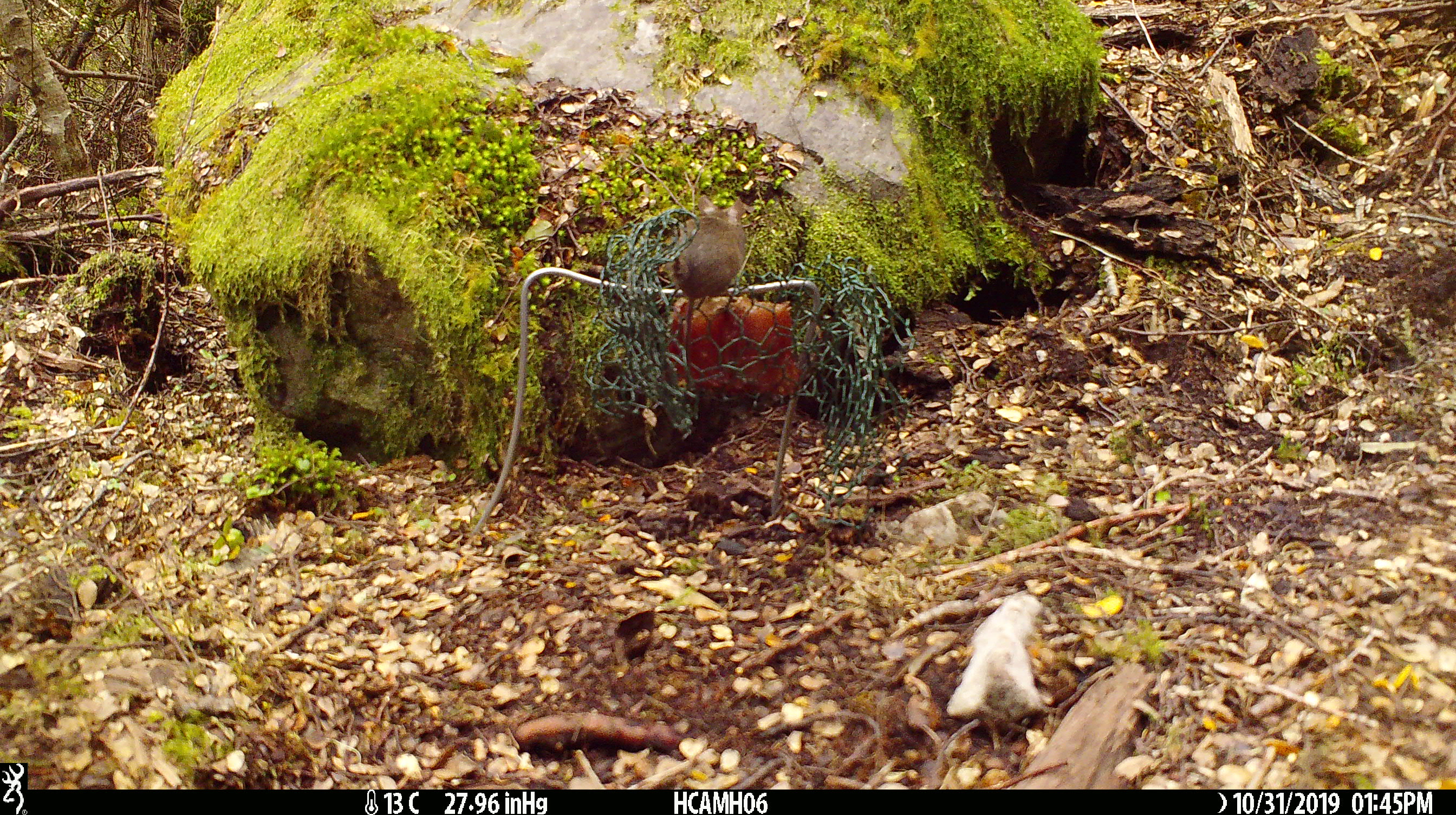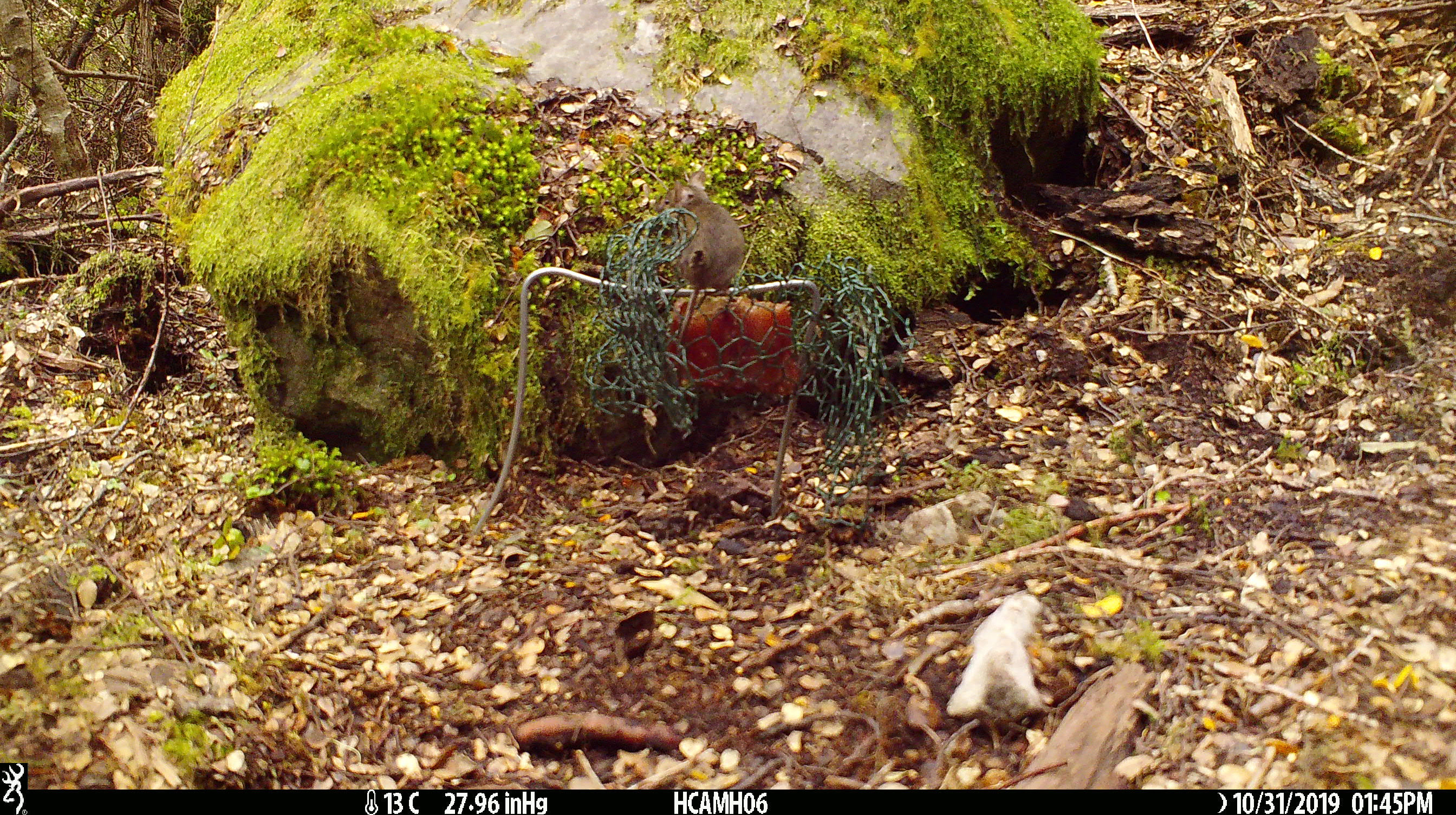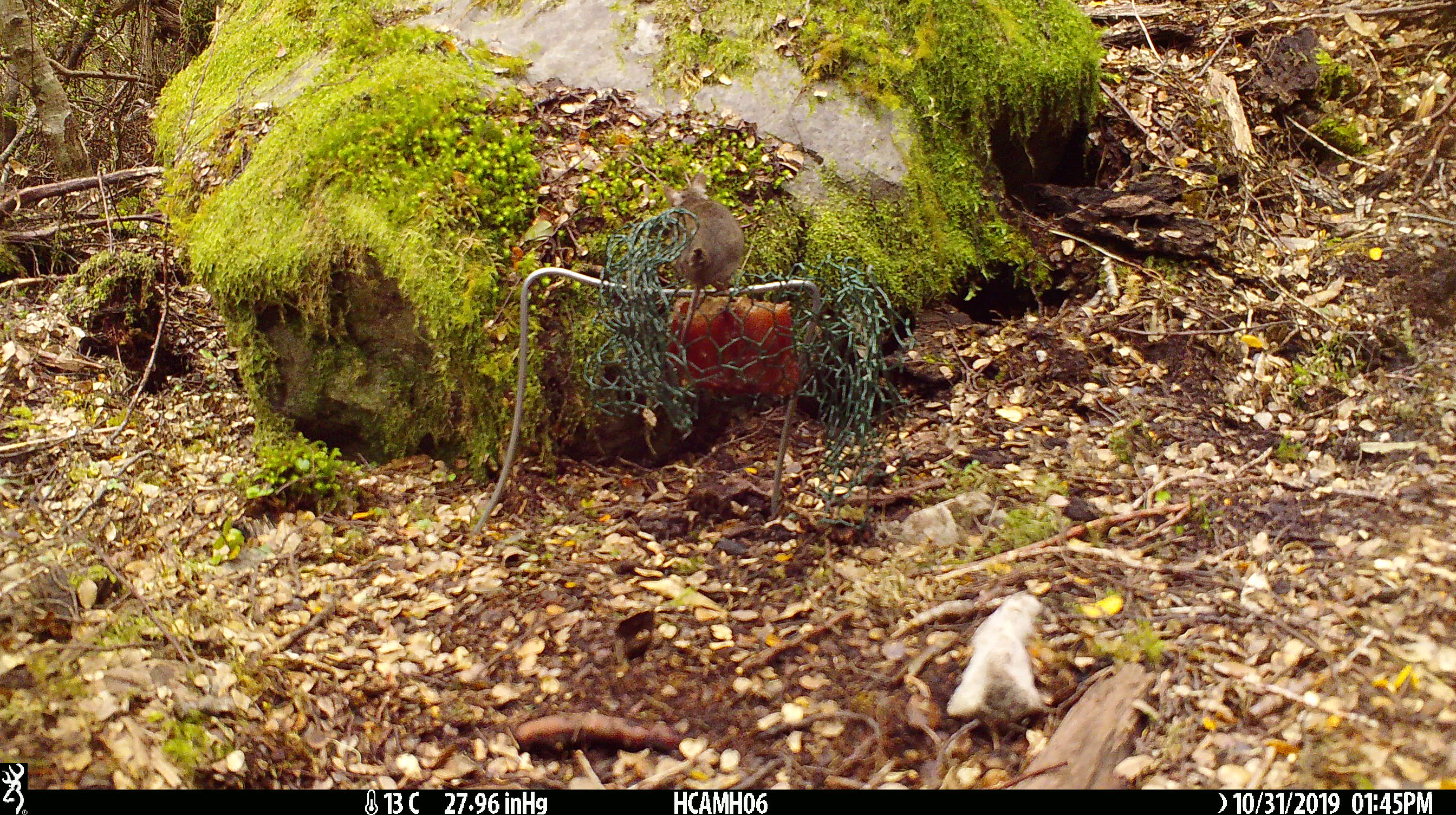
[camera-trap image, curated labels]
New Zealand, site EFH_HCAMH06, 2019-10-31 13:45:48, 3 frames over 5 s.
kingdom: Animalia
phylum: Chordata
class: Mammalia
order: Rodentia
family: Muridae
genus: Mus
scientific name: Mus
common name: mouse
Mouse (Mus).